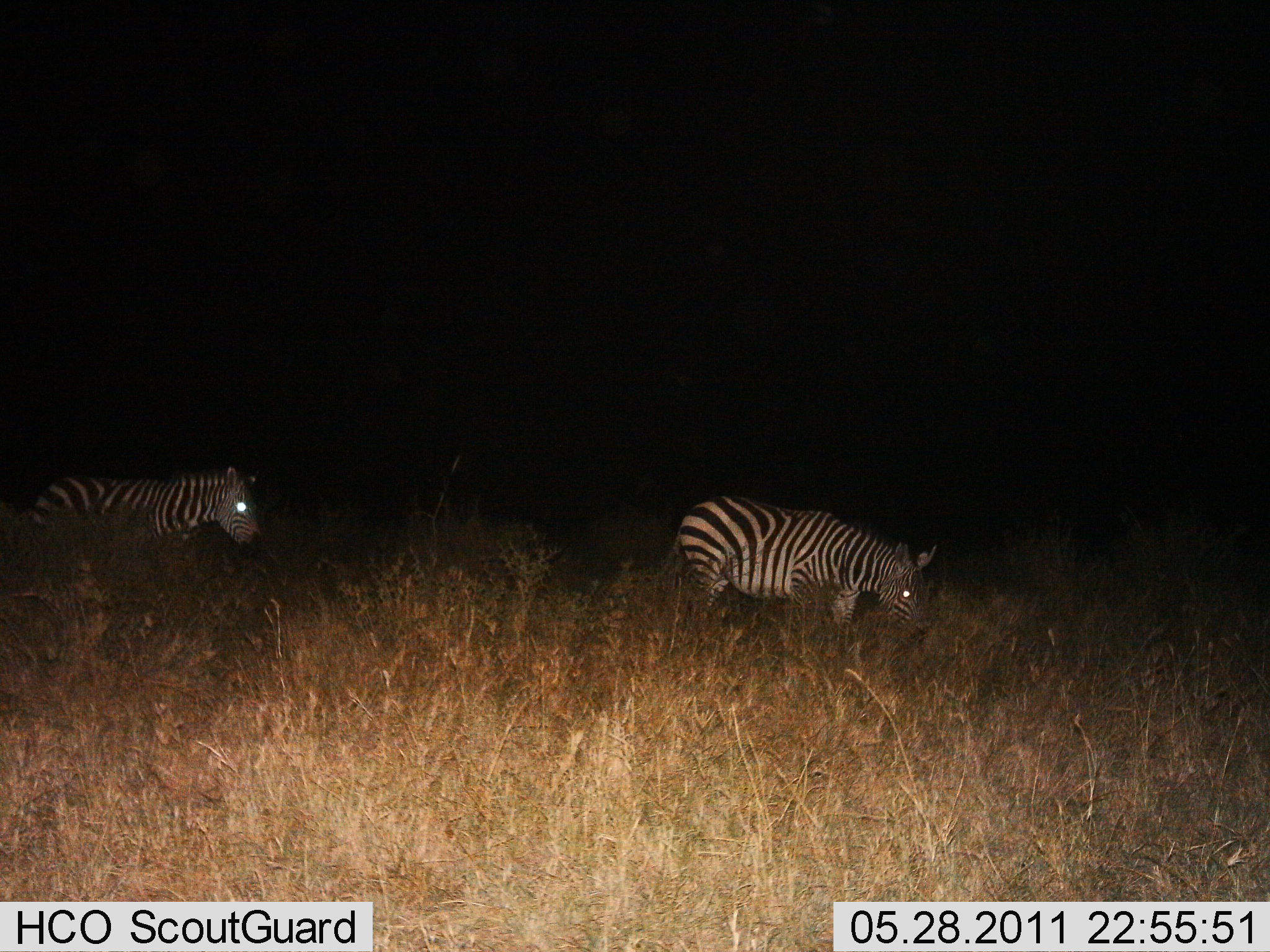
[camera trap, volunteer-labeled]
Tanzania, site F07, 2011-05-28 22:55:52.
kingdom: Animalia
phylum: Chordata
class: Mammalia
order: Perissodactyla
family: Equidae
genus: Equus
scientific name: Equus quagga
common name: plains zebra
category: zebra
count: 2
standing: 33%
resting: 0%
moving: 58%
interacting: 0%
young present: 8%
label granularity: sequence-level